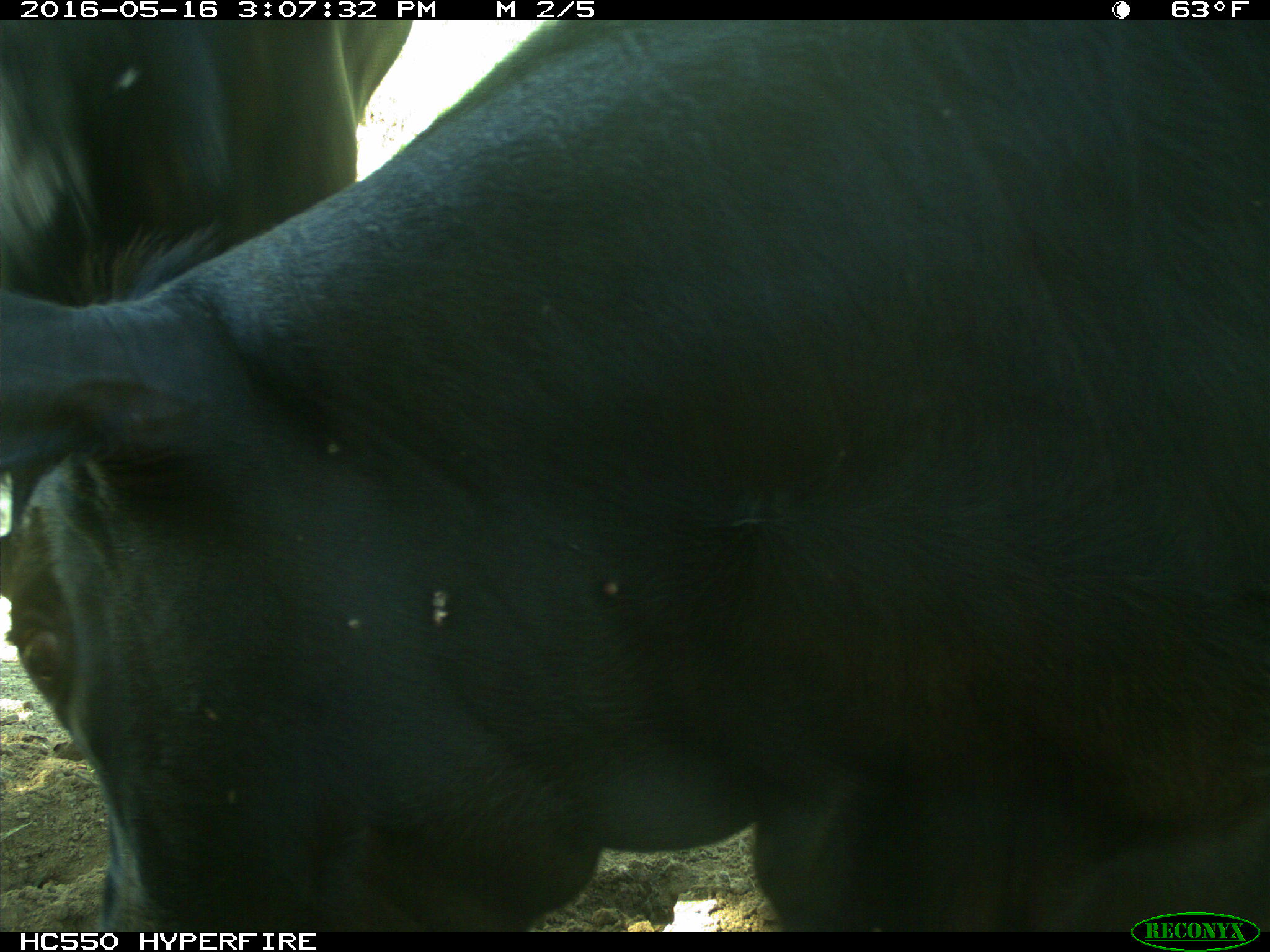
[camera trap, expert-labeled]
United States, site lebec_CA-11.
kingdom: Animalia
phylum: Chordata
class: Mammalia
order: Artiodactyla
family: Bovidae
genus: Bos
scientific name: Bos taurus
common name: domestic cow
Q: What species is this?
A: Bos taurus (domestic cow).